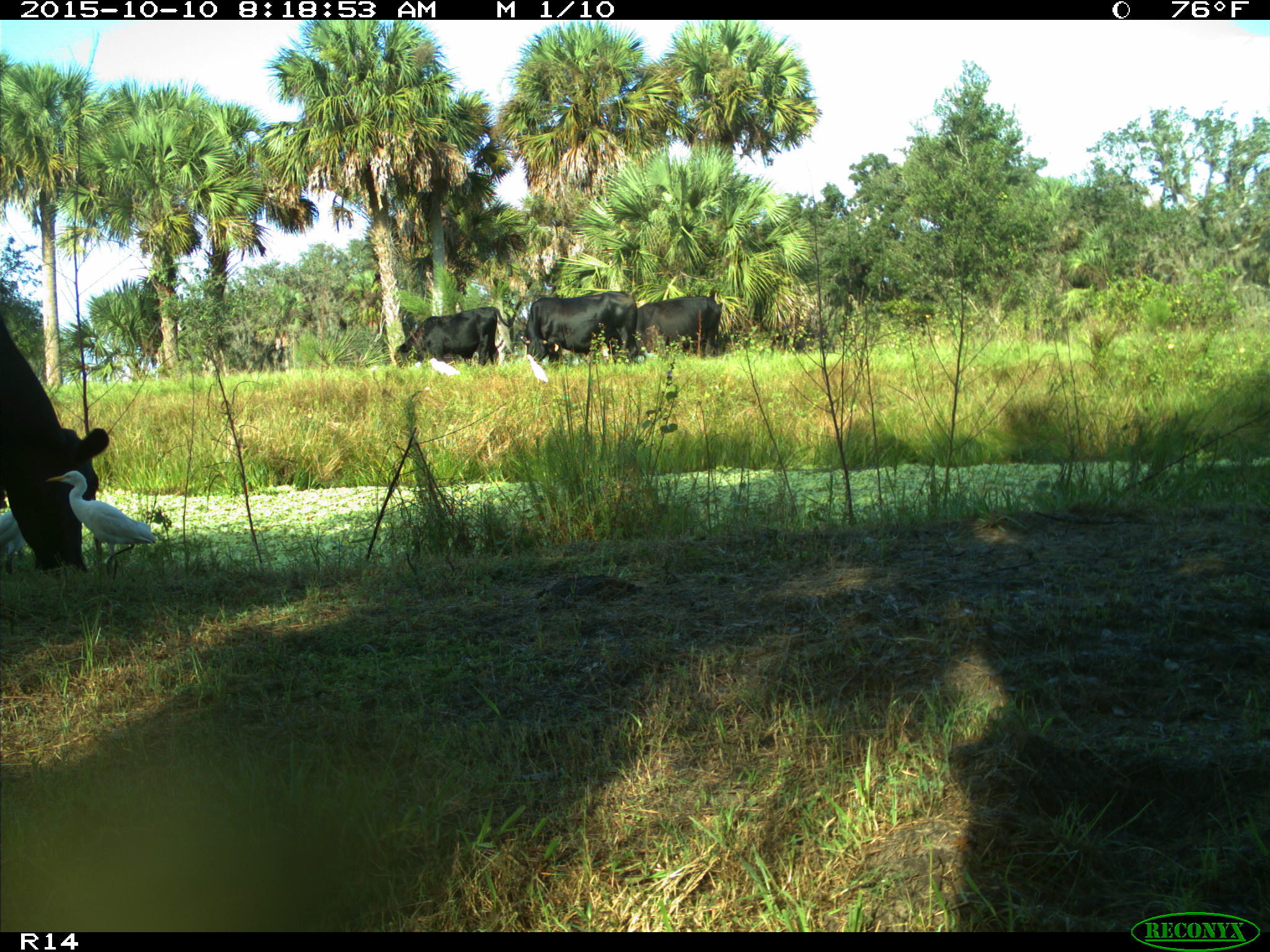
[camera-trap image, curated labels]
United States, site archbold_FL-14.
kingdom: Animalia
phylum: Chordata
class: Mammalia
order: Artiodactyla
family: Bovidae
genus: Bos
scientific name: Bos taurus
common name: domestic cow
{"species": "Bos taurus (domestic cow)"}